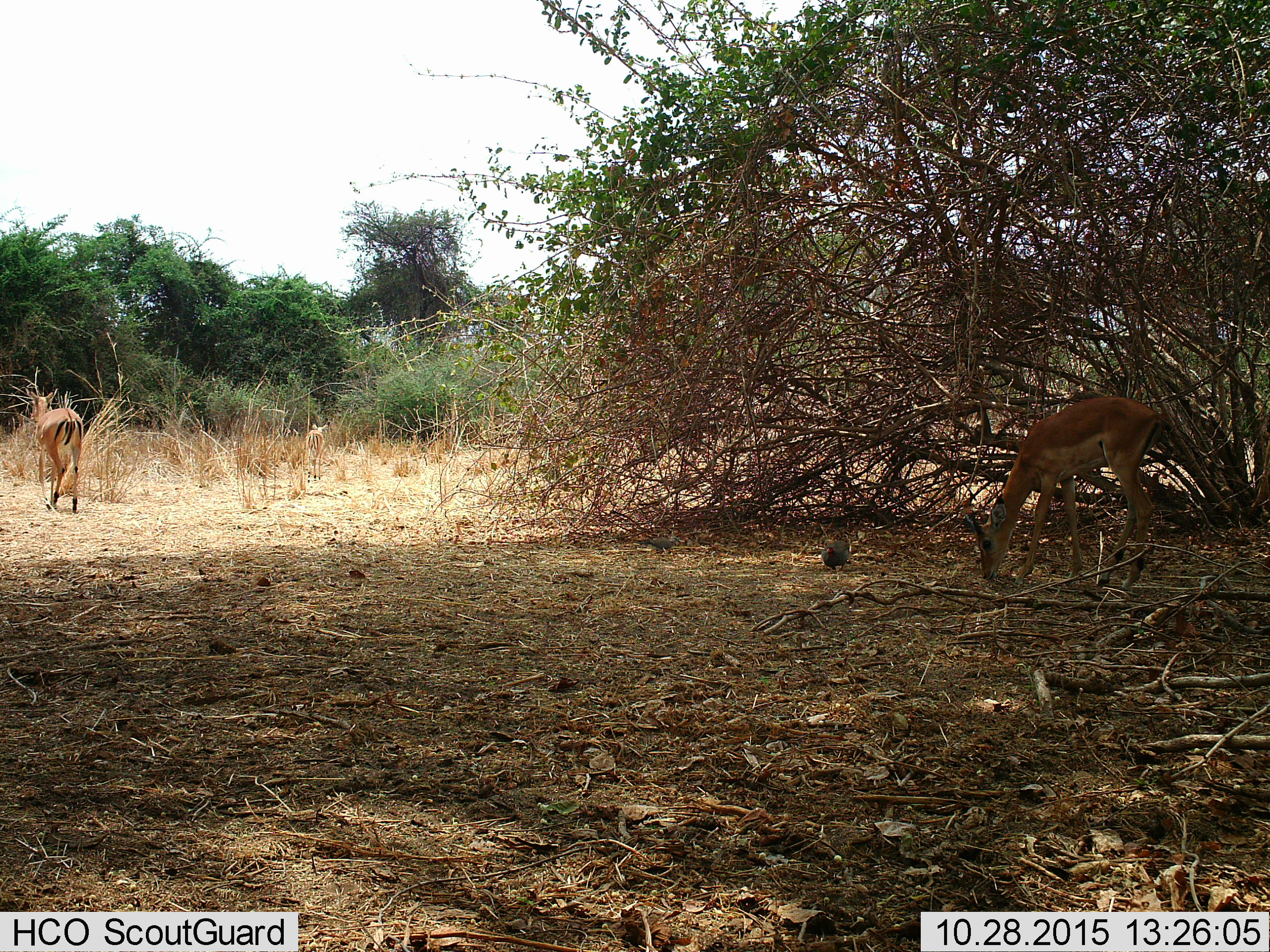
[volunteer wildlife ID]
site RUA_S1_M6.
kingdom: Animalia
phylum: Chordata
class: Aves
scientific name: Aves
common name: bird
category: birdother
Birdother (bird) (Aves), count 2. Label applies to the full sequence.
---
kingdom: Animalia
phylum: Chordata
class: Mammalia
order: Artiodactyla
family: Bovidae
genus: Aepyceros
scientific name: Aepyceros melampus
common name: impala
Impala (Aepyceros melampus), count 3. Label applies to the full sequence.